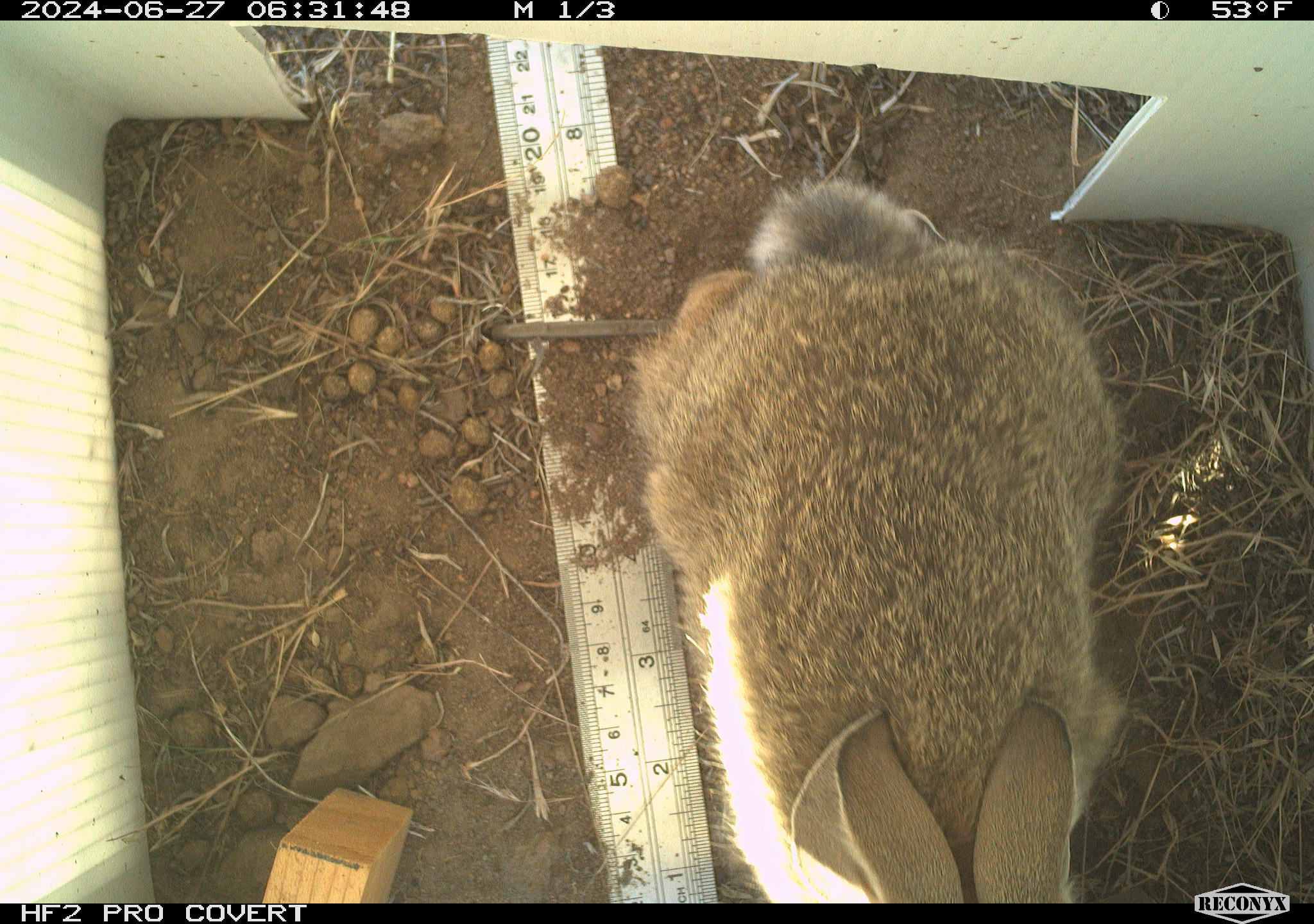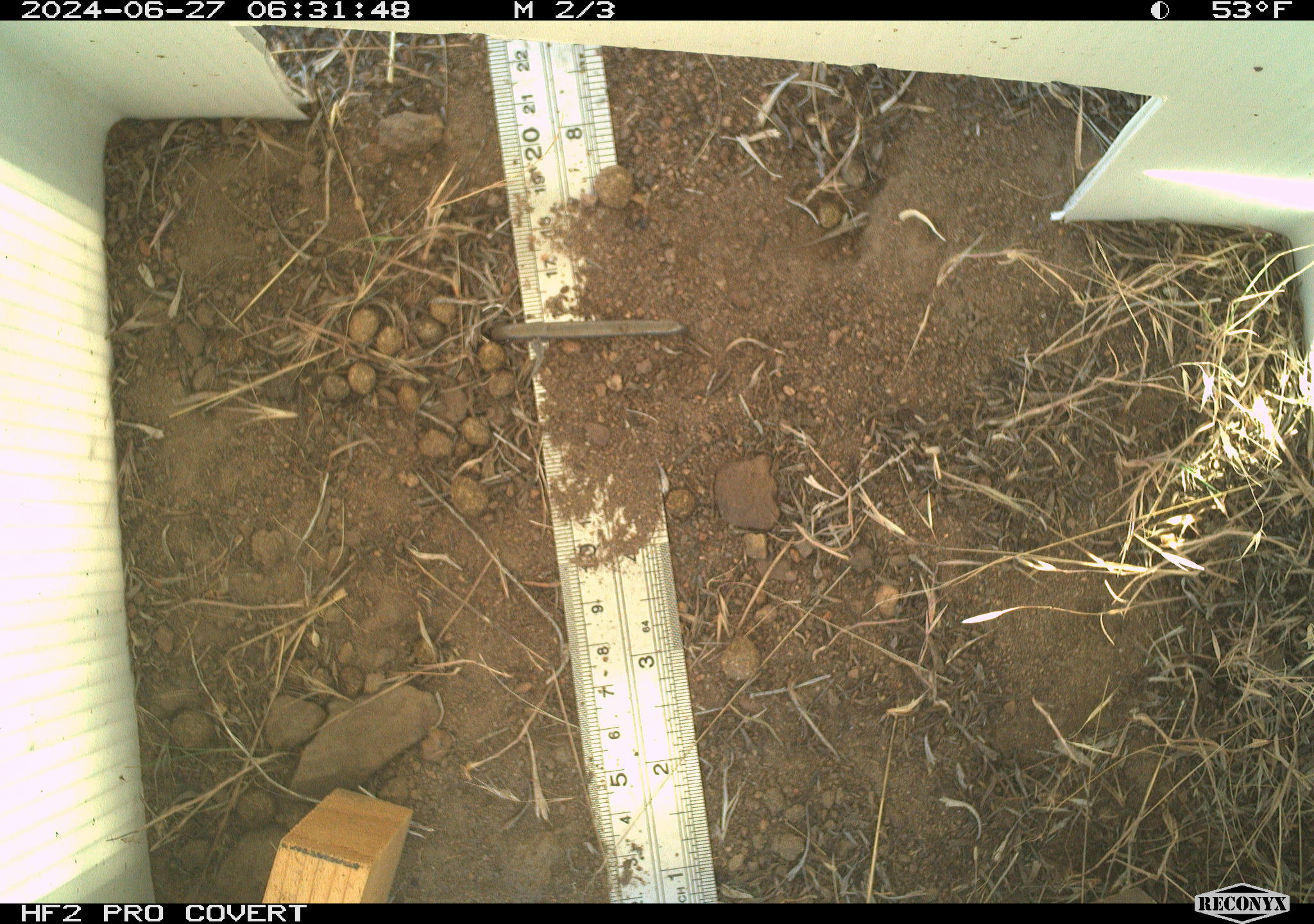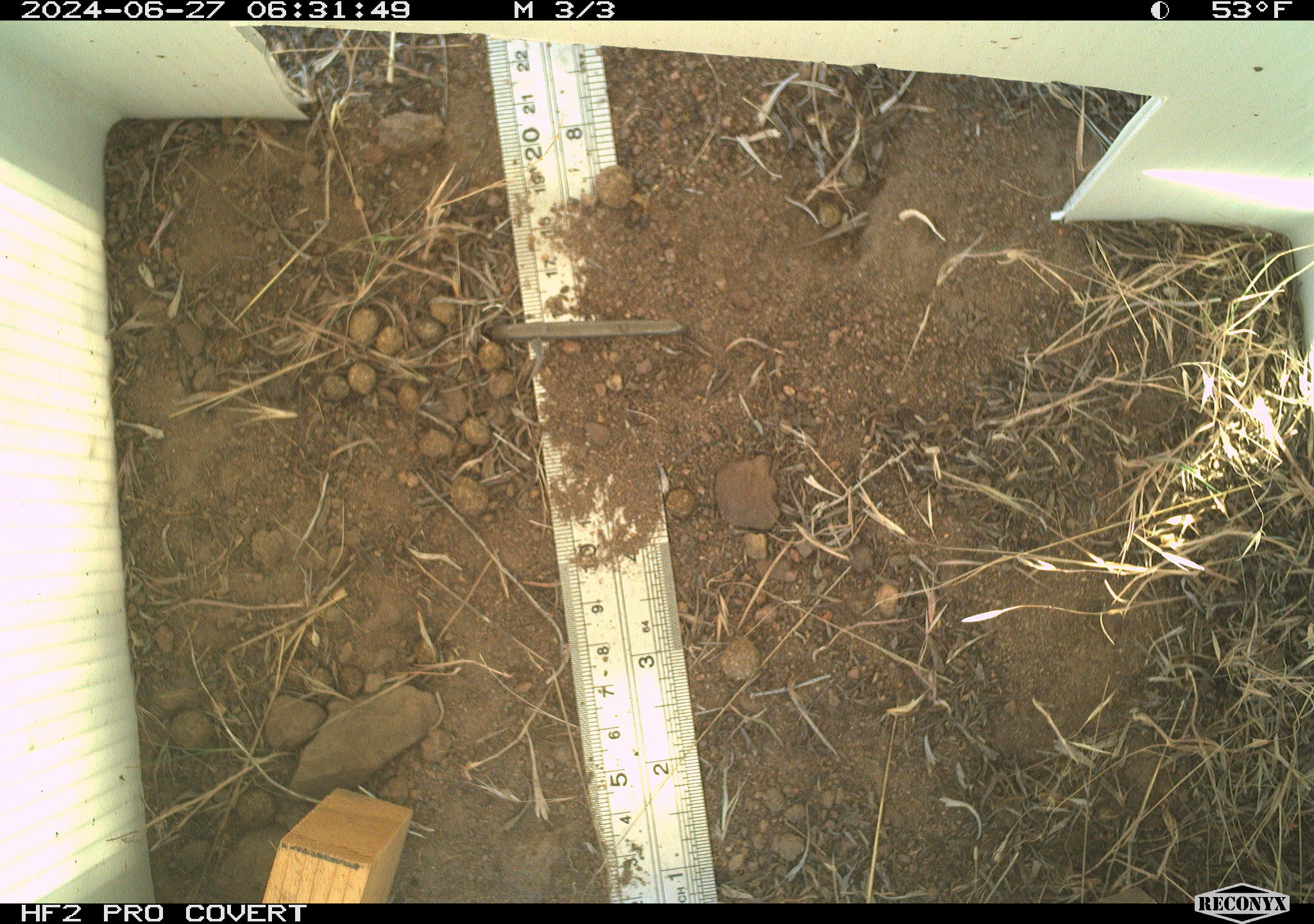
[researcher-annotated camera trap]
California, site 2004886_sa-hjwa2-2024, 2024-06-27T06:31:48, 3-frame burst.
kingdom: Animalia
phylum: Chordata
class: Mammalia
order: Lagomorpha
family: Leporidae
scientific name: Leporidae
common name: rabbit or hare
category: rabbit and hare family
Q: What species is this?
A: Rabbit and hare family (rabbit or hare) (Leporidae).